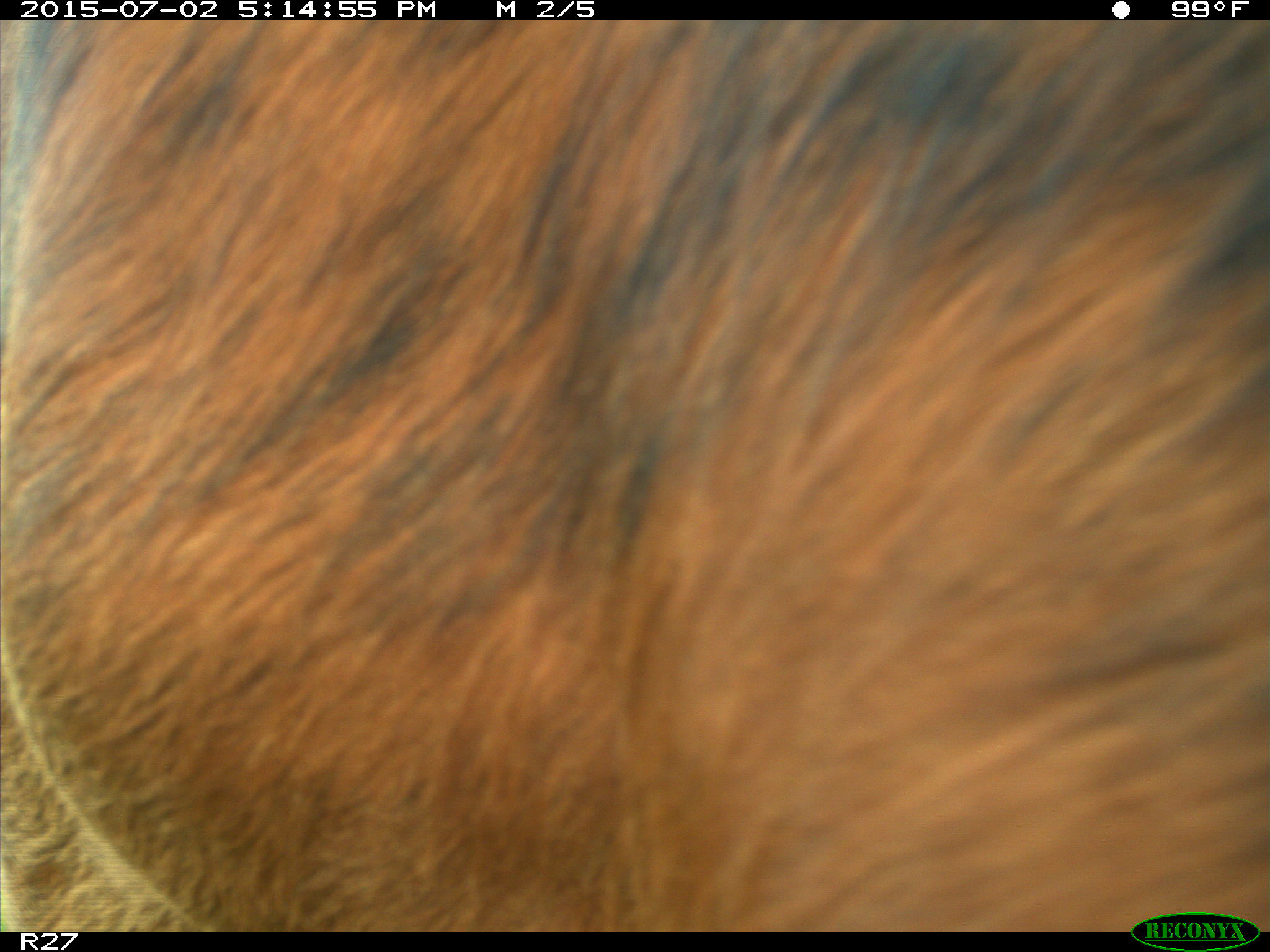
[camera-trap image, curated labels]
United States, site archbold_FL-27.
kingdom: Animalia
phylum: Chordata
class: Mammalia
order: Artiodactyla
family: Bovidae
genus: Bos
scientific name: Bos taurus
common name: domestic cow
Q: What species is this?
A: Bos taurus (domestic cow).